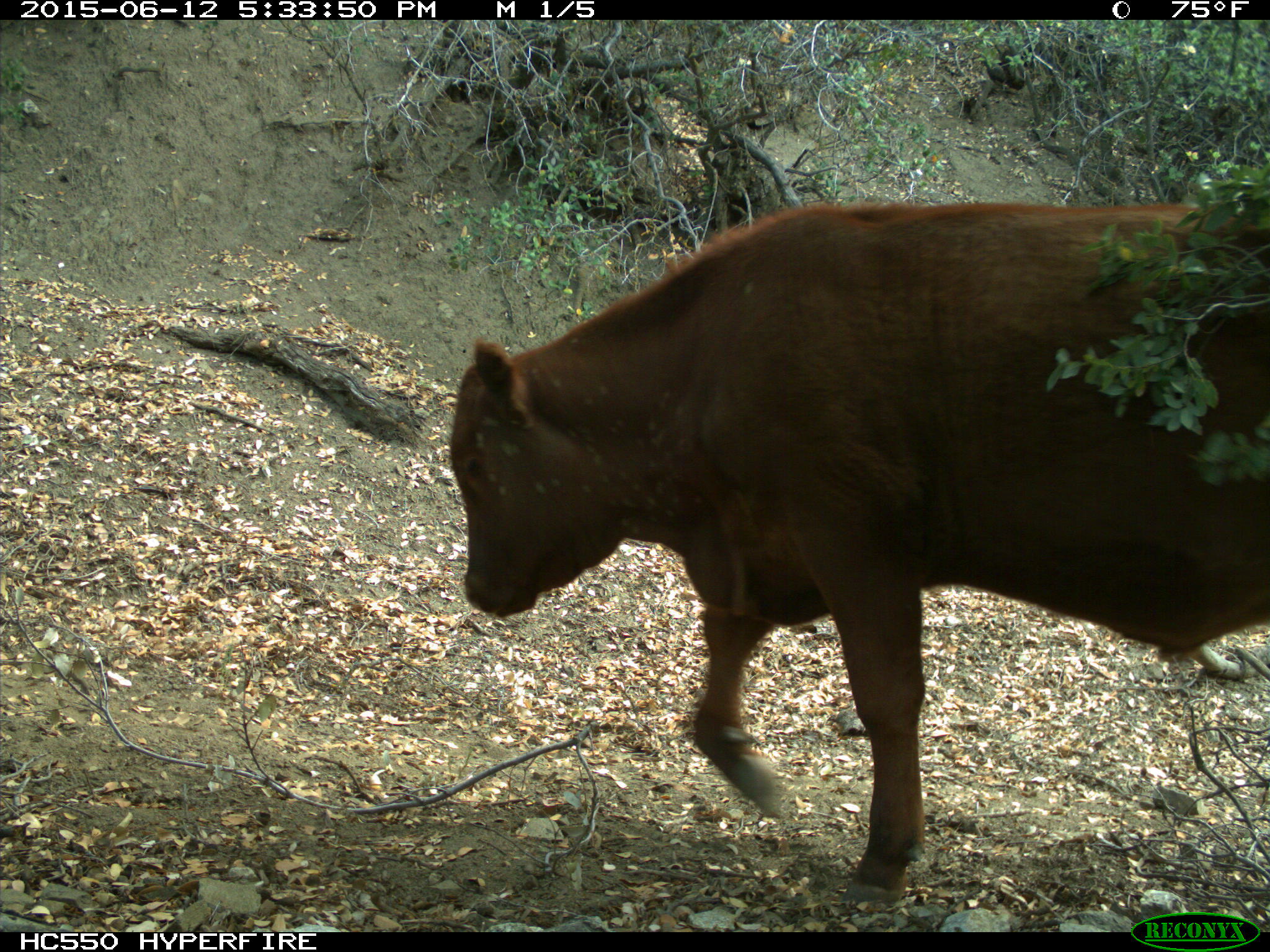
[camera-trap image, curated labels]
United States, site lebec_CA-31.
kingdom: Animalia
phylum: Chordata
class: Mammalia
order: Artiodactyla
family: Bovidae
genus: Bos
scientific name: Bos taurus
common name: domestic cow